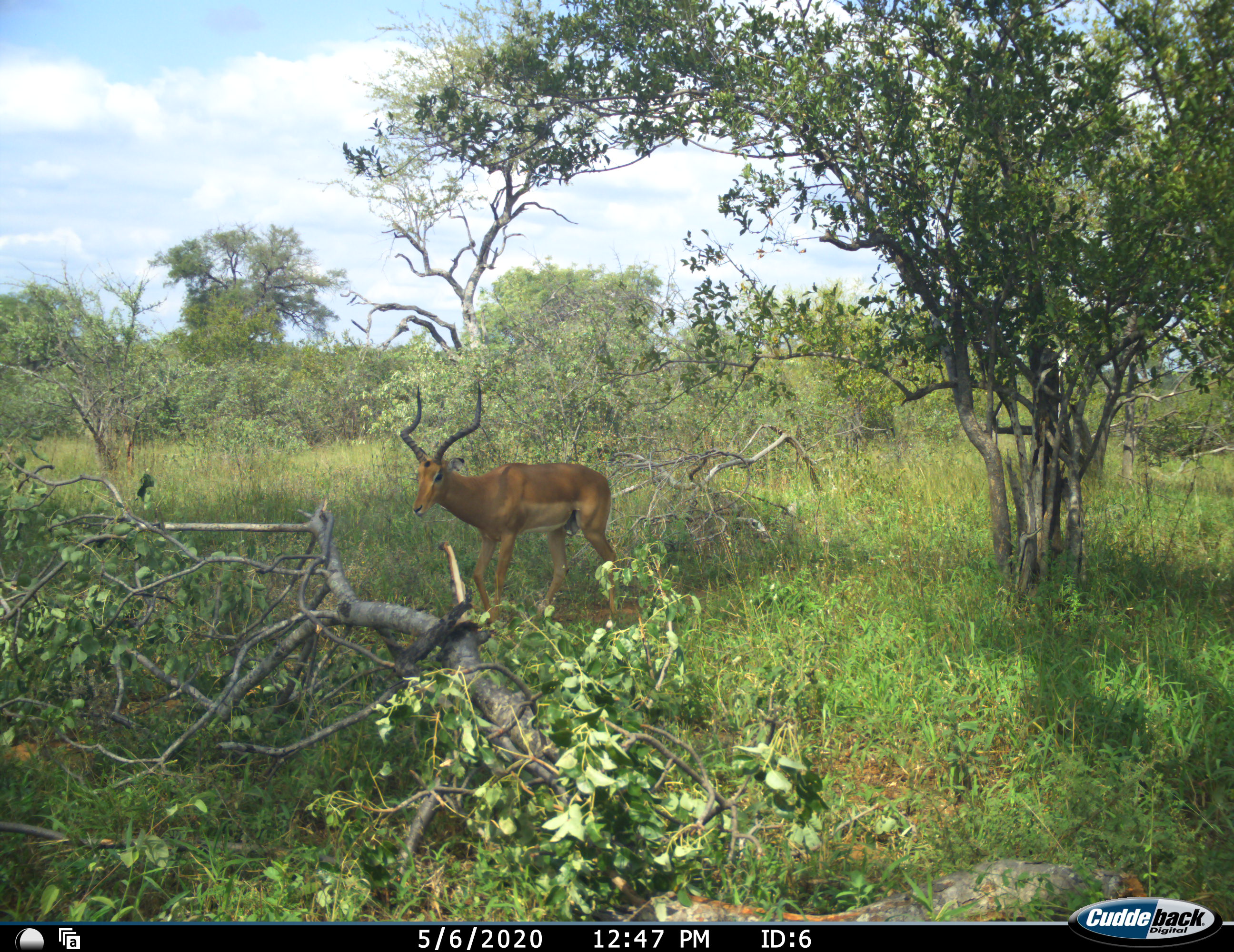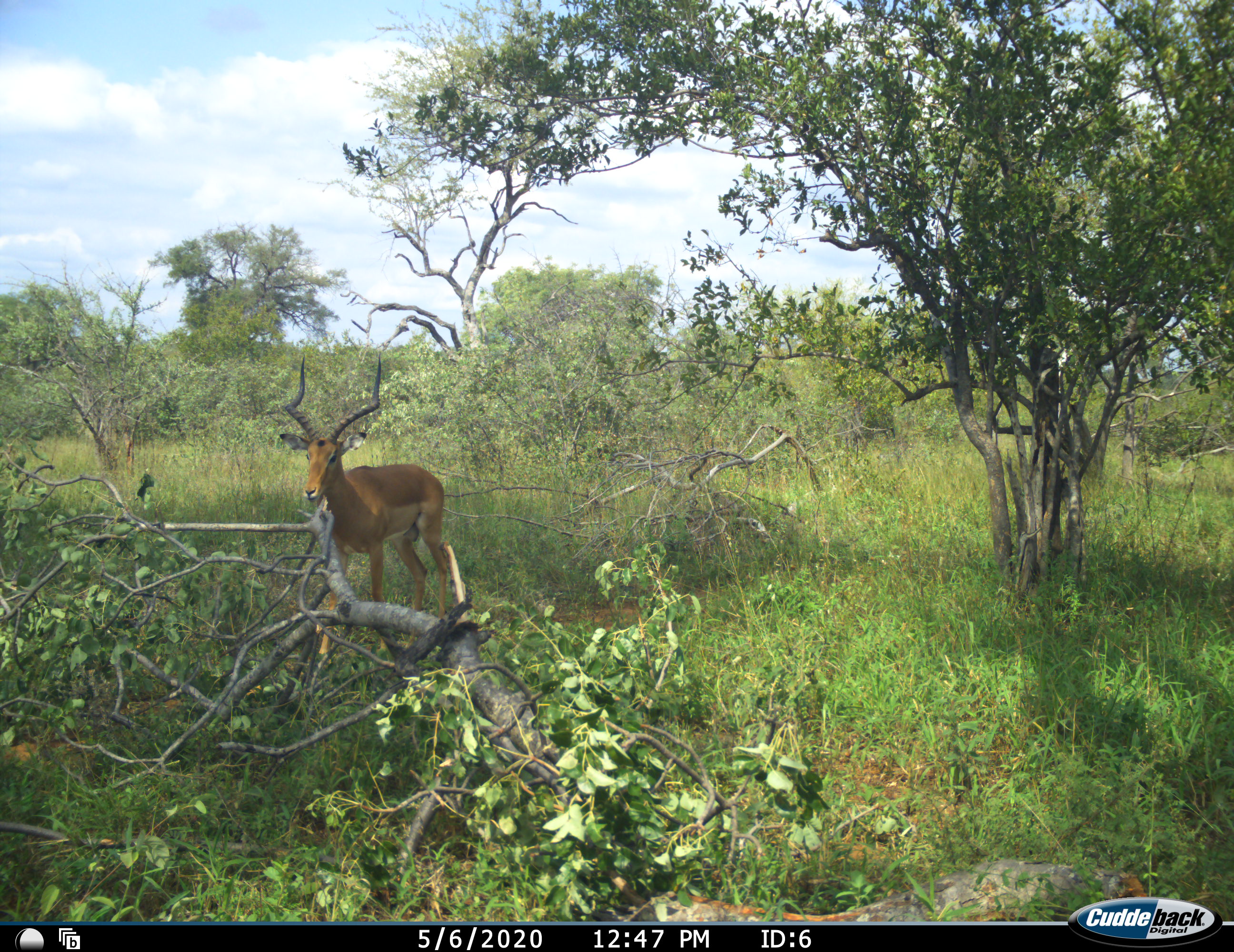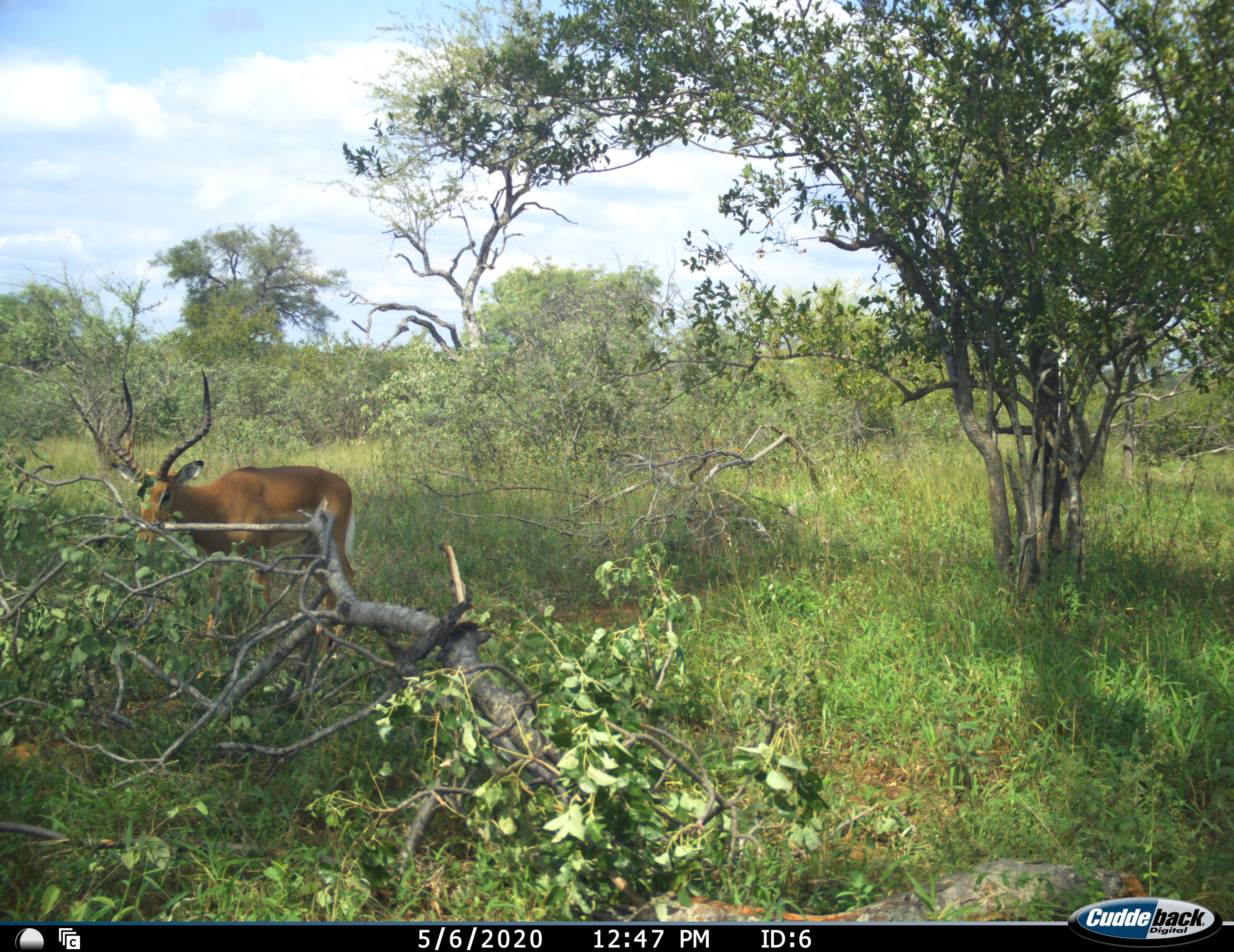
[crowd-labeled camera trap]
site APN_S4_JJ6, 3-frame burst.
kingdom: Animalia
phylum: Chordata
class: Mammalia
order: Artiodactyla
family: Bovidae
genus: Aepyceros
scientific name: Aepyceros melampus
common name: impala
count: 1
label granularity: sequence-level